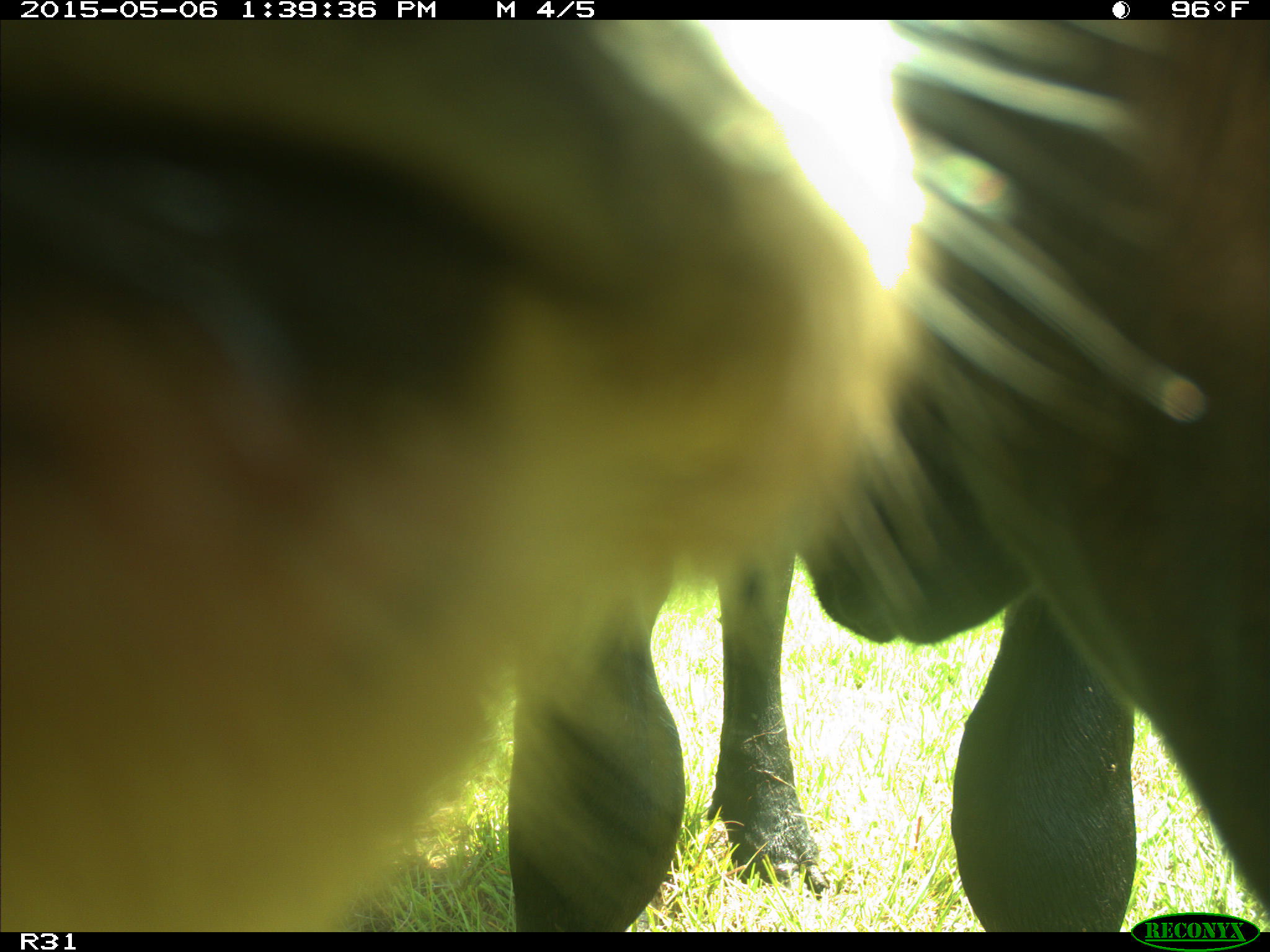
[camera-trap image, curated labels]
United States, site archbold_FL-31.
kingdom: Animalia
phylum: Chordata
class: Mammalia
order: Artiodactyla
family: Bovidae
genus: Bos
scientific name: Bos taurus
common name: domestic cow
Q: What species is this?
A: Bos taurus (domestic cow).